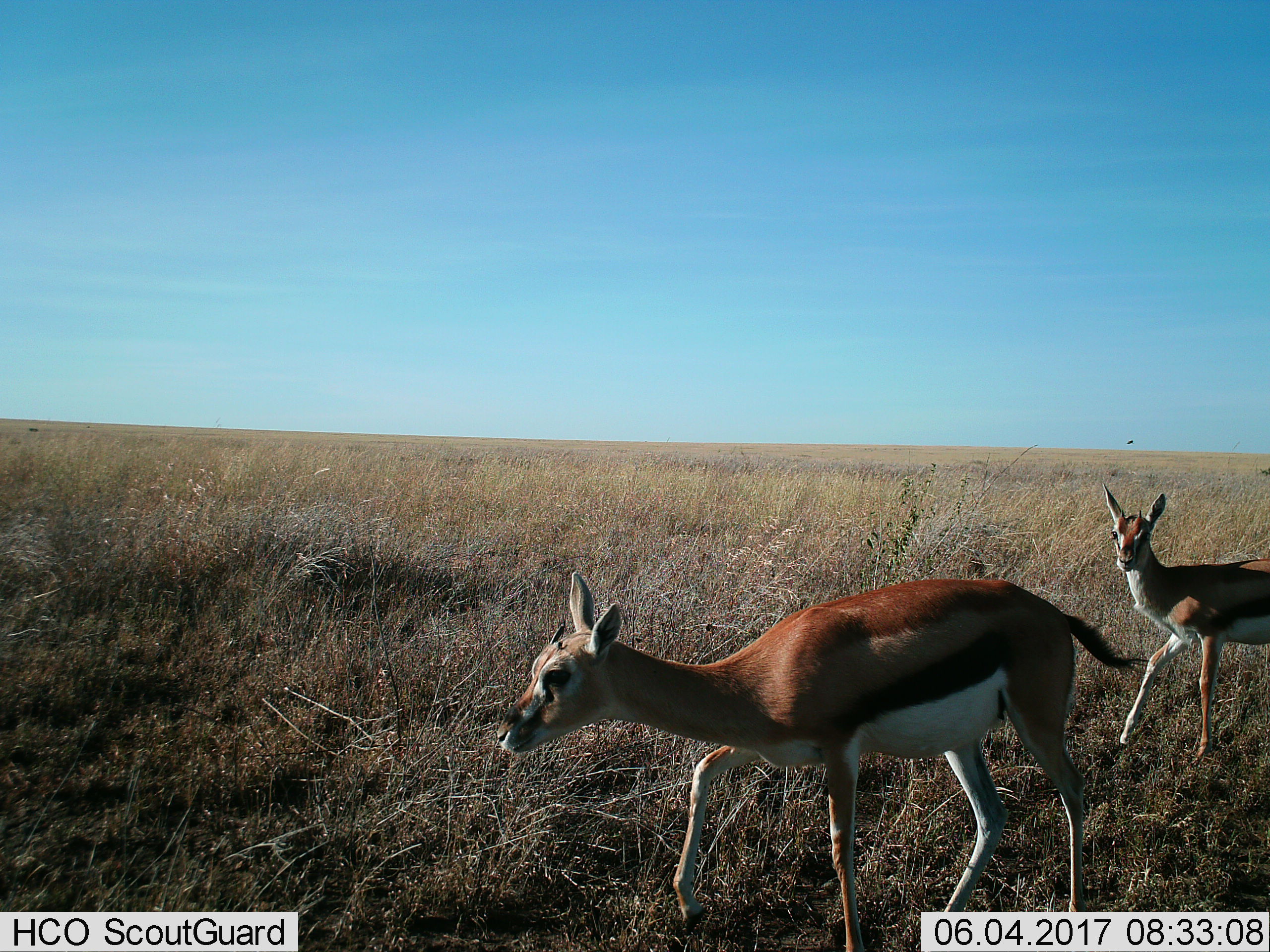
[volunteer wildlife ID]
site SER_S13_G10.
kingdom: Animalia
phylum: Chordata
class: Mammalia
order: Artiodactyla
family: Bovidae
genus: Eudorcas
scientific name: Eudorcas thomsonii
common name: thomson's gazelle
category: gazellethomsons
Gazellethomsons (thomson's gazelle) (Eudorcas thomsonii), count 2. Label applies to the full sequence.